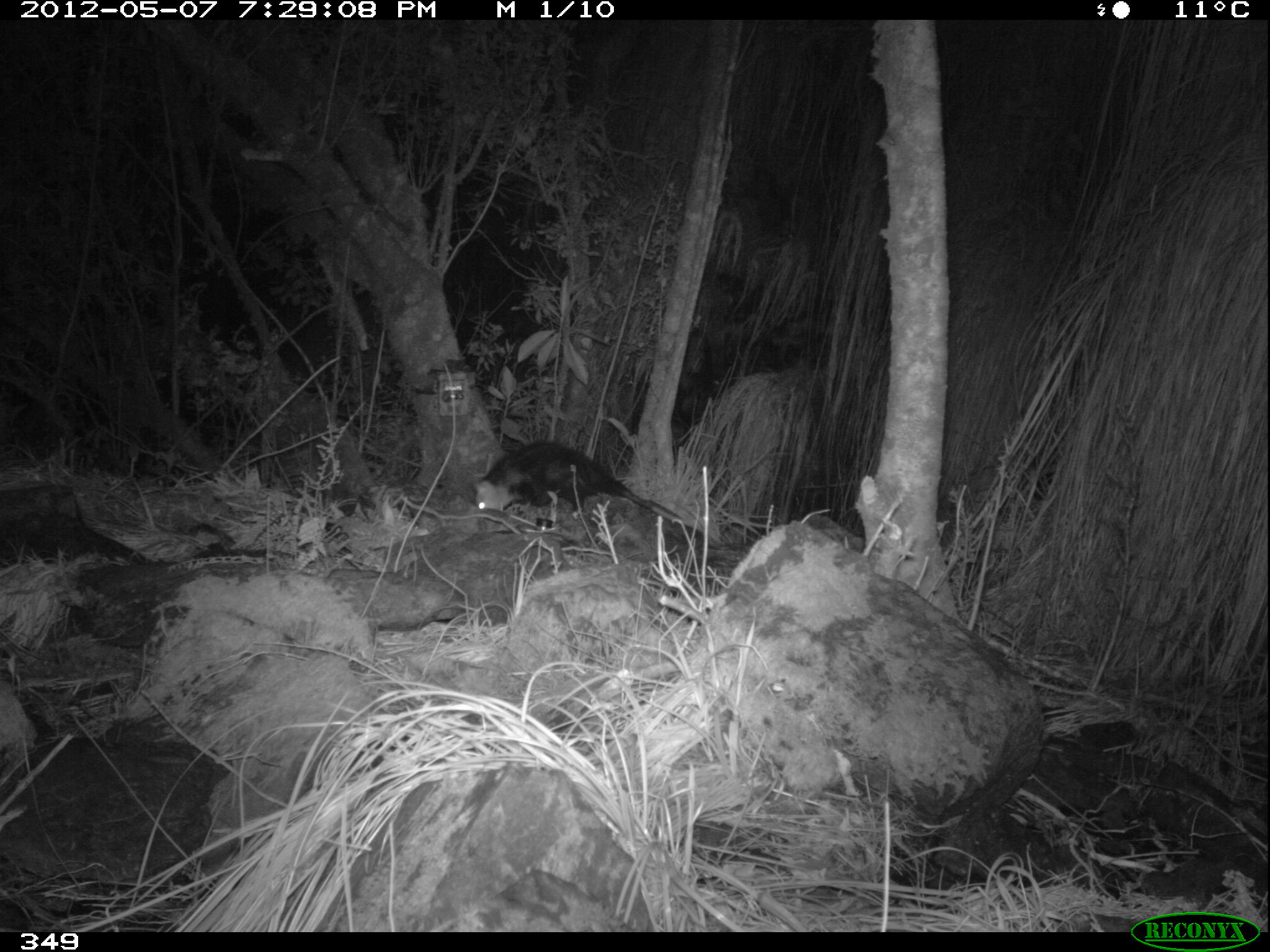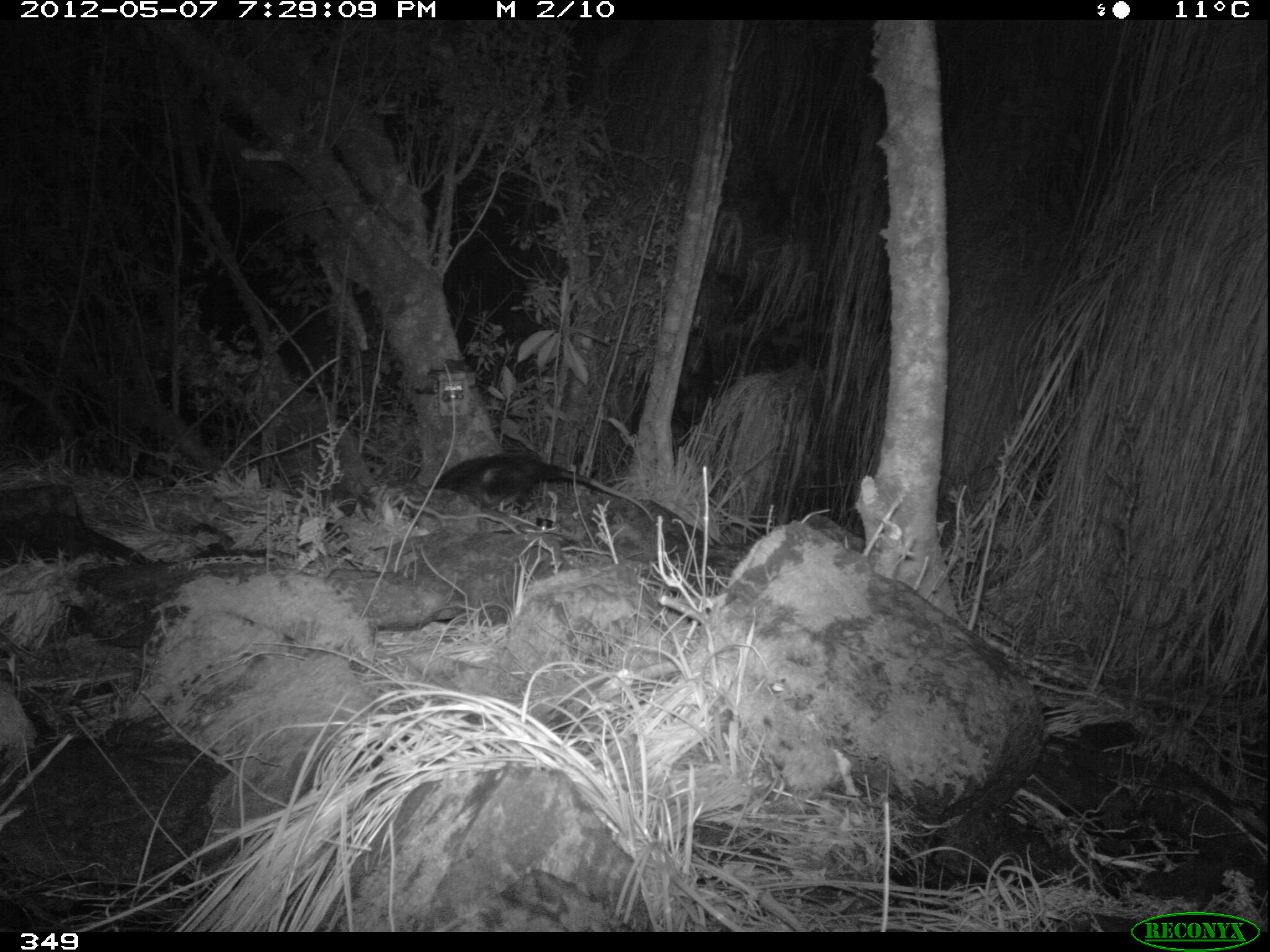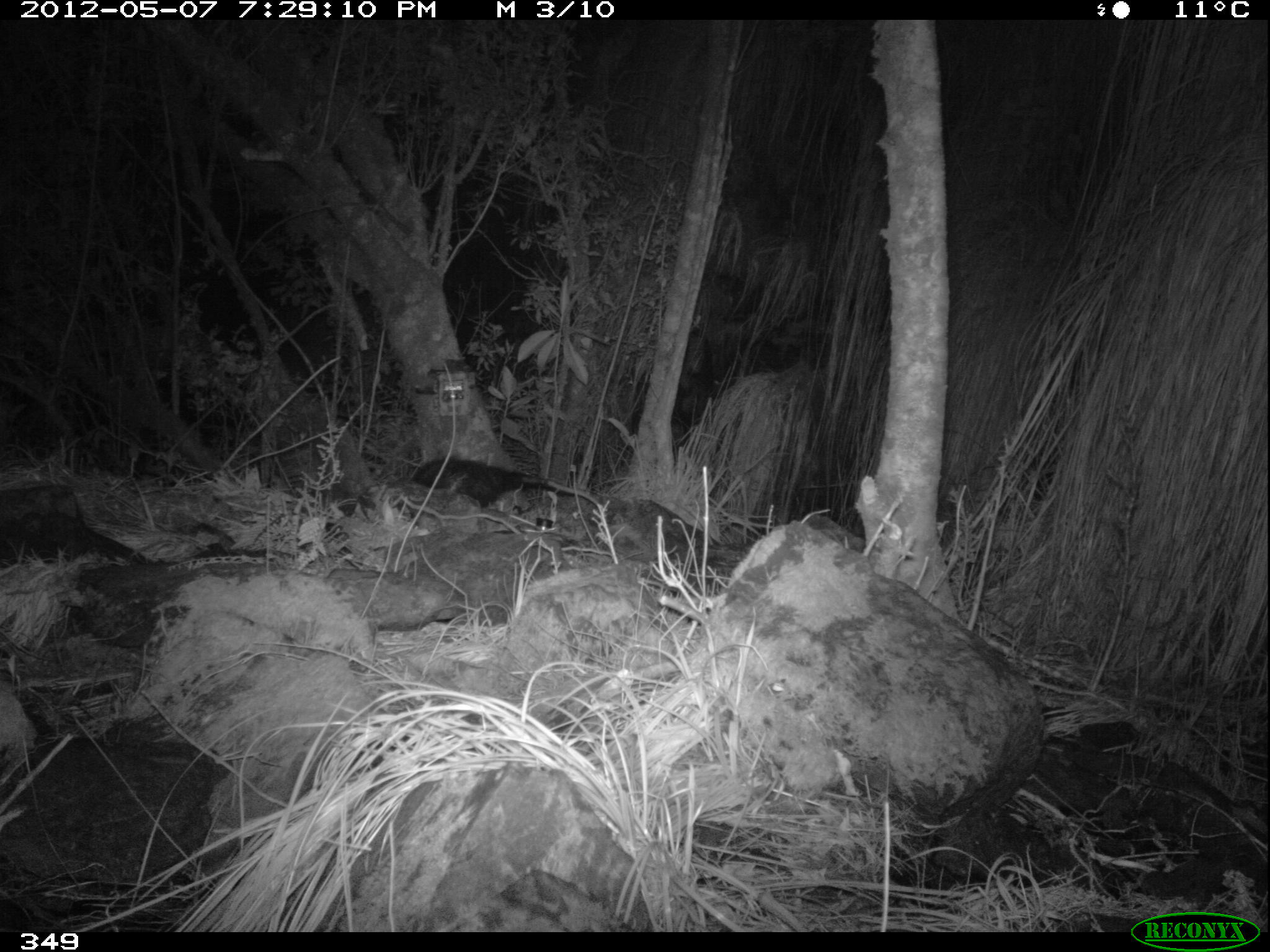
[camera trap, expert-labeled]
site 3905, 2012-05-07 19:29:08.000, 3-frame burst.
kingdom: Animalia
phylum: Chordata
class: Mammalia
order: Didelphimorphia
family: Didelphidae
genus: Didelphis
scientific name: Didelphis pernigra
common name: andean white-eared opossum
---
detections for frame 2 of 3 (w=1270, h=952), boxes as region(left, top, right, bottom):
didelphis pernigra: region(430, 449, 653, 523)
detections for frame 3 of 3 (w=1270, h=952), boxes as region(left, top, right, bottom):
didelphis pernigra: region(411, 455, 602, 518)